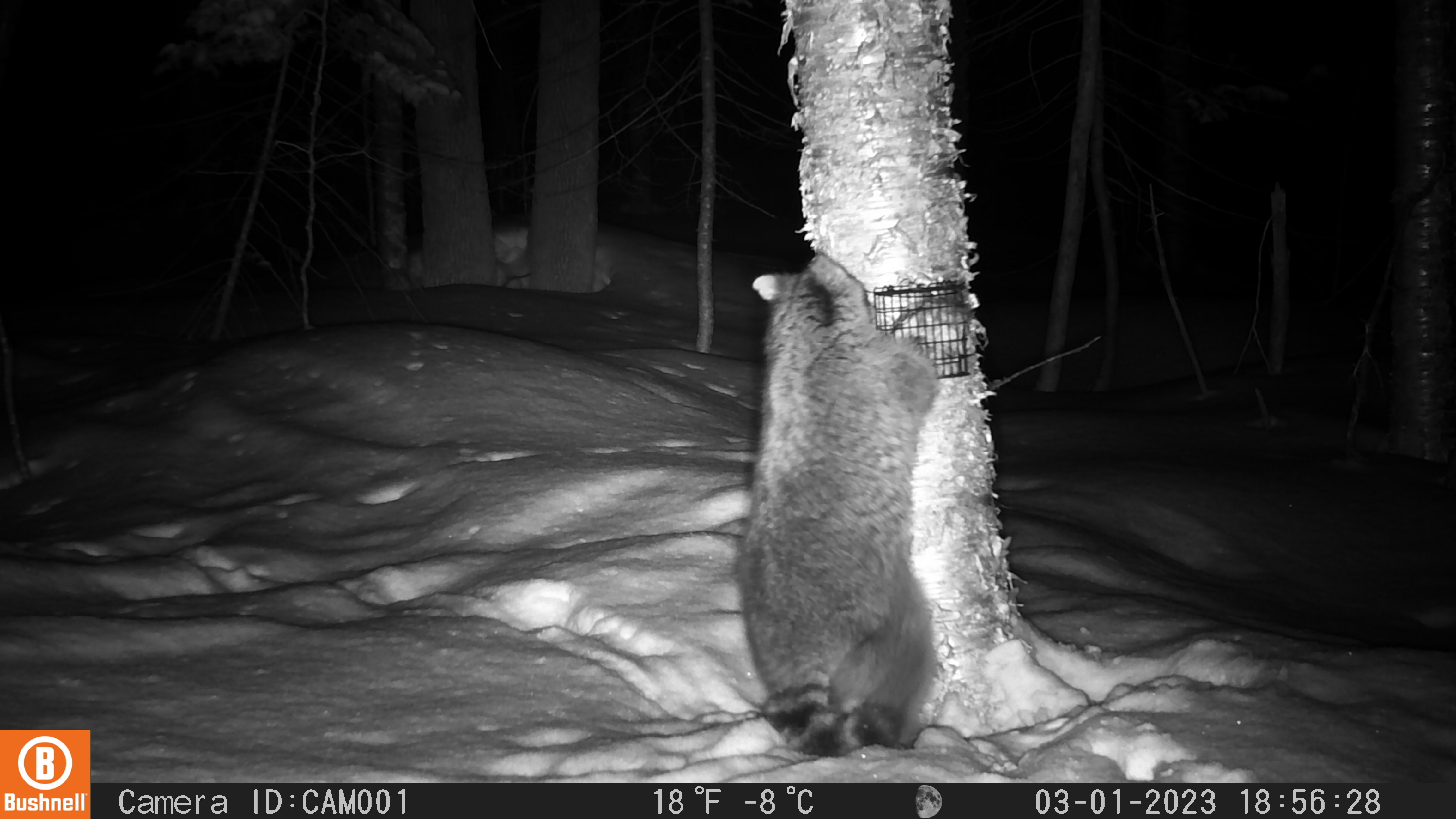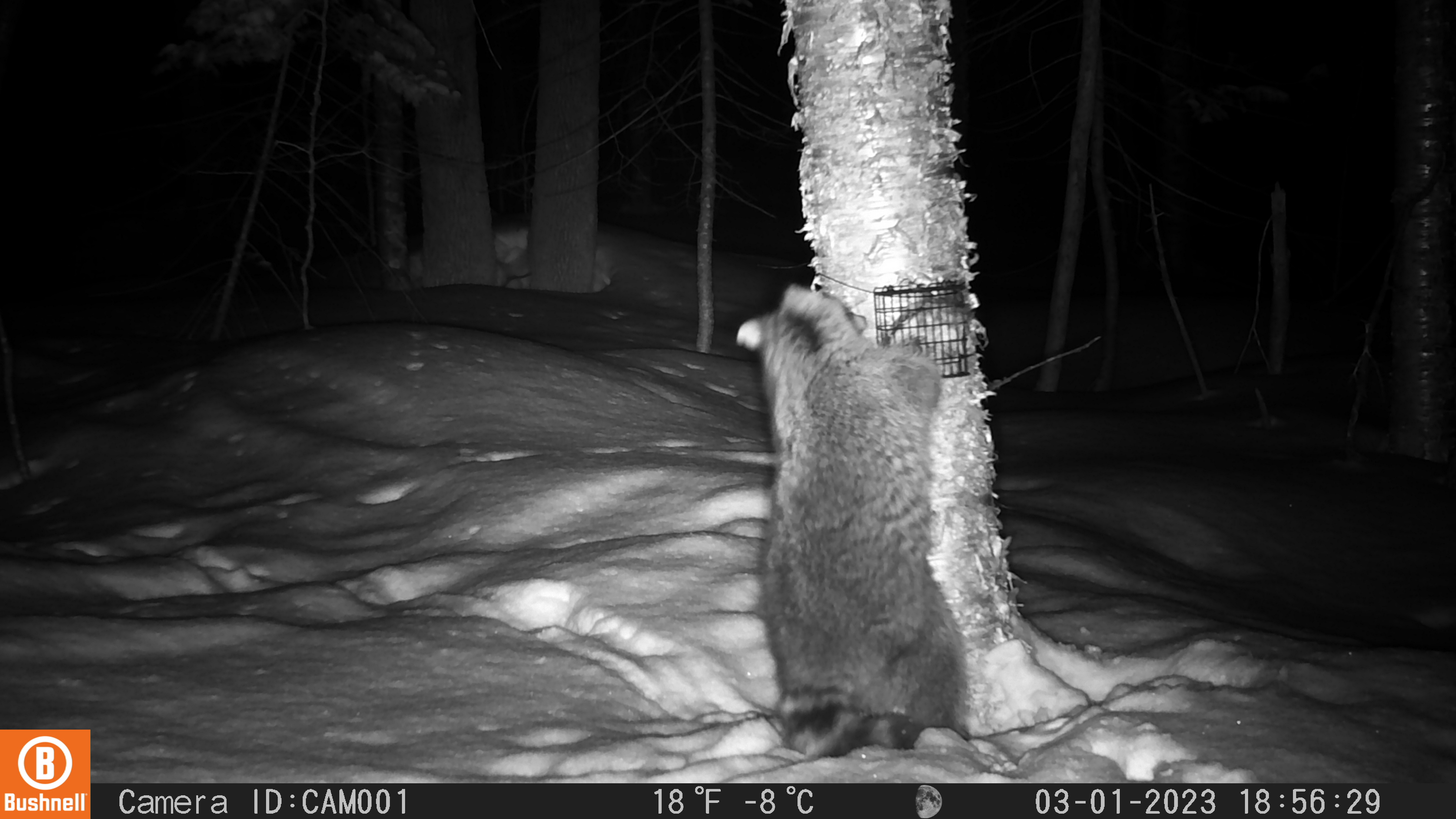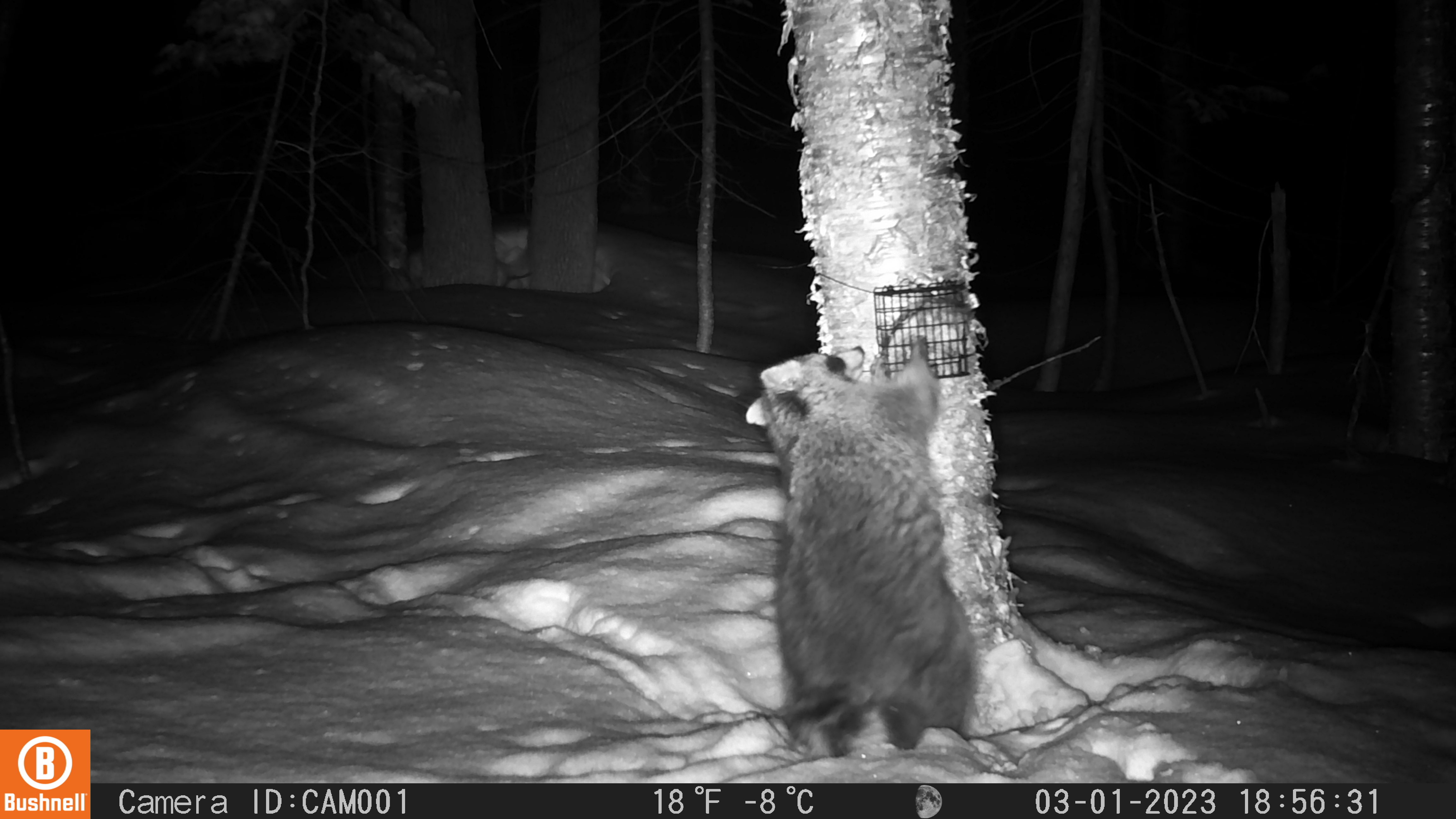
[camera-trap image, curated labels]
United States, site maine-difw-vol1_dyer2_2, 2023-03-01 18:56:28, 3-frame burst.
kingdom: Animalia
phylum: Chordata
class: Mammalia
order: Carnivora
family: Procyonidae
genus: Procyon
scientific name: Procyon lotor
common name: raccoon